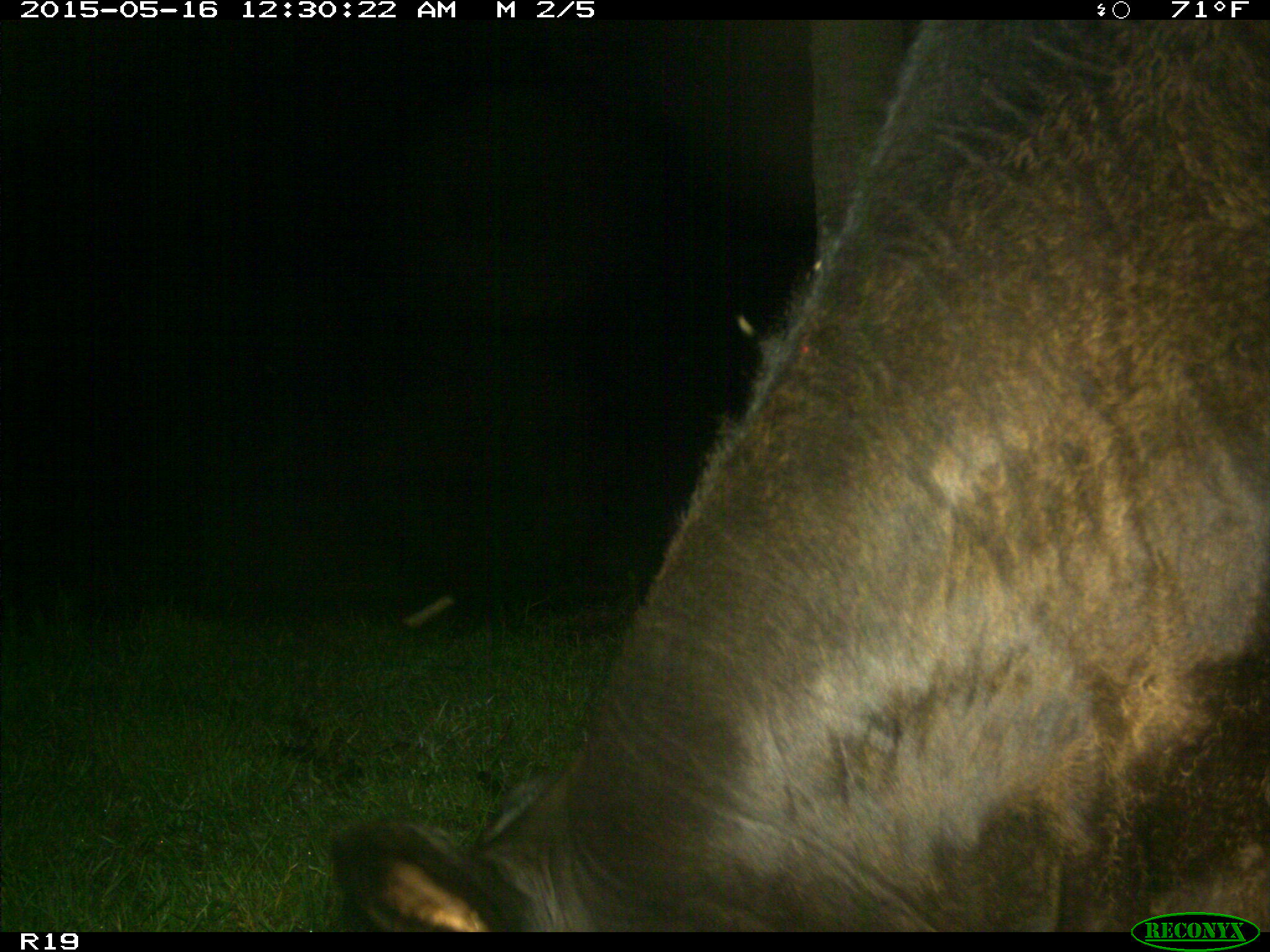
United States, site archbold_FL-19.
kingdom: Animalia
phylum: Chordata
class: Mammalia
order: Artiodactyla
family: Bovidae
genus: Bos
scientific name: Bos taurus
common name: domestic cow